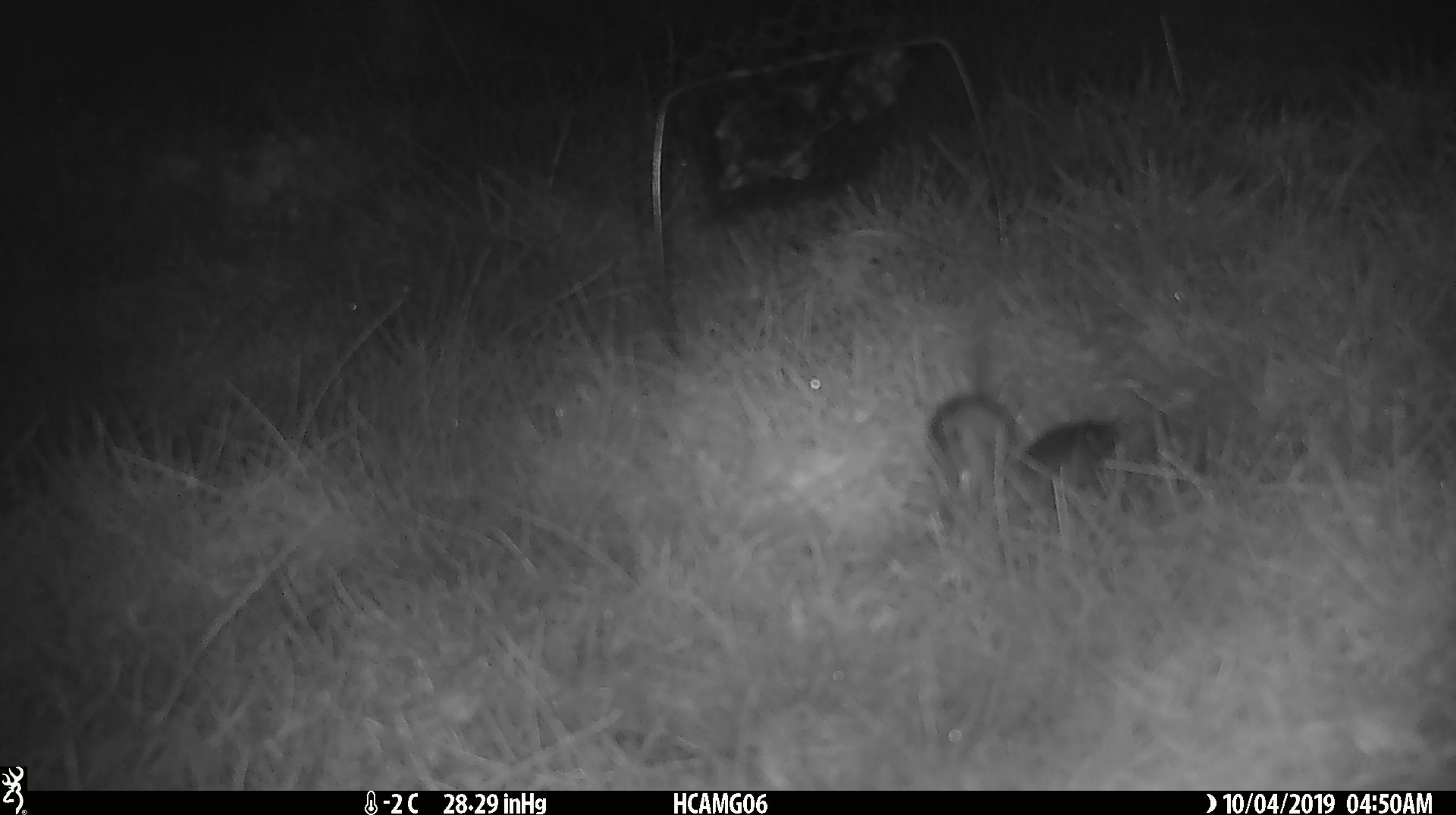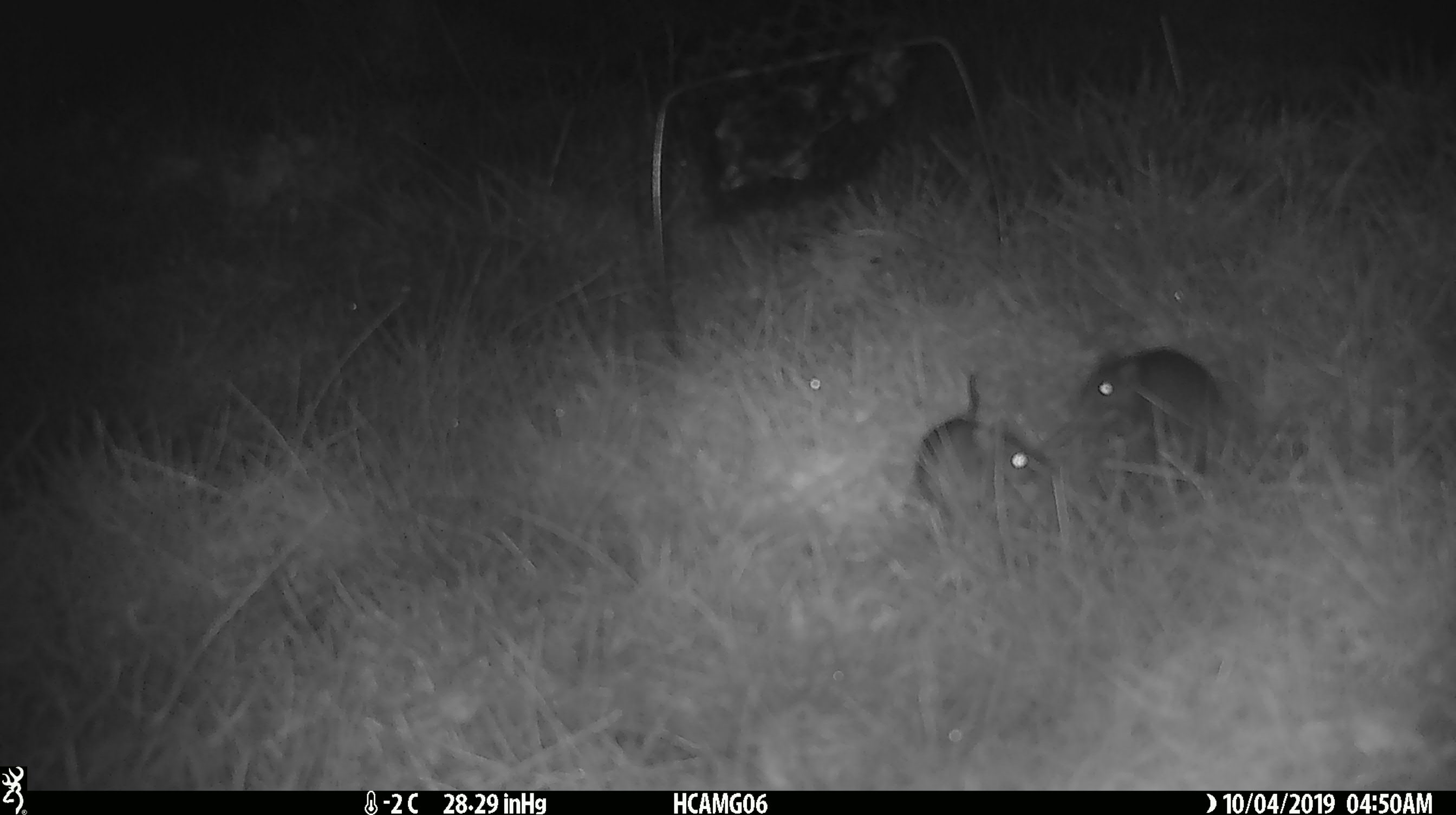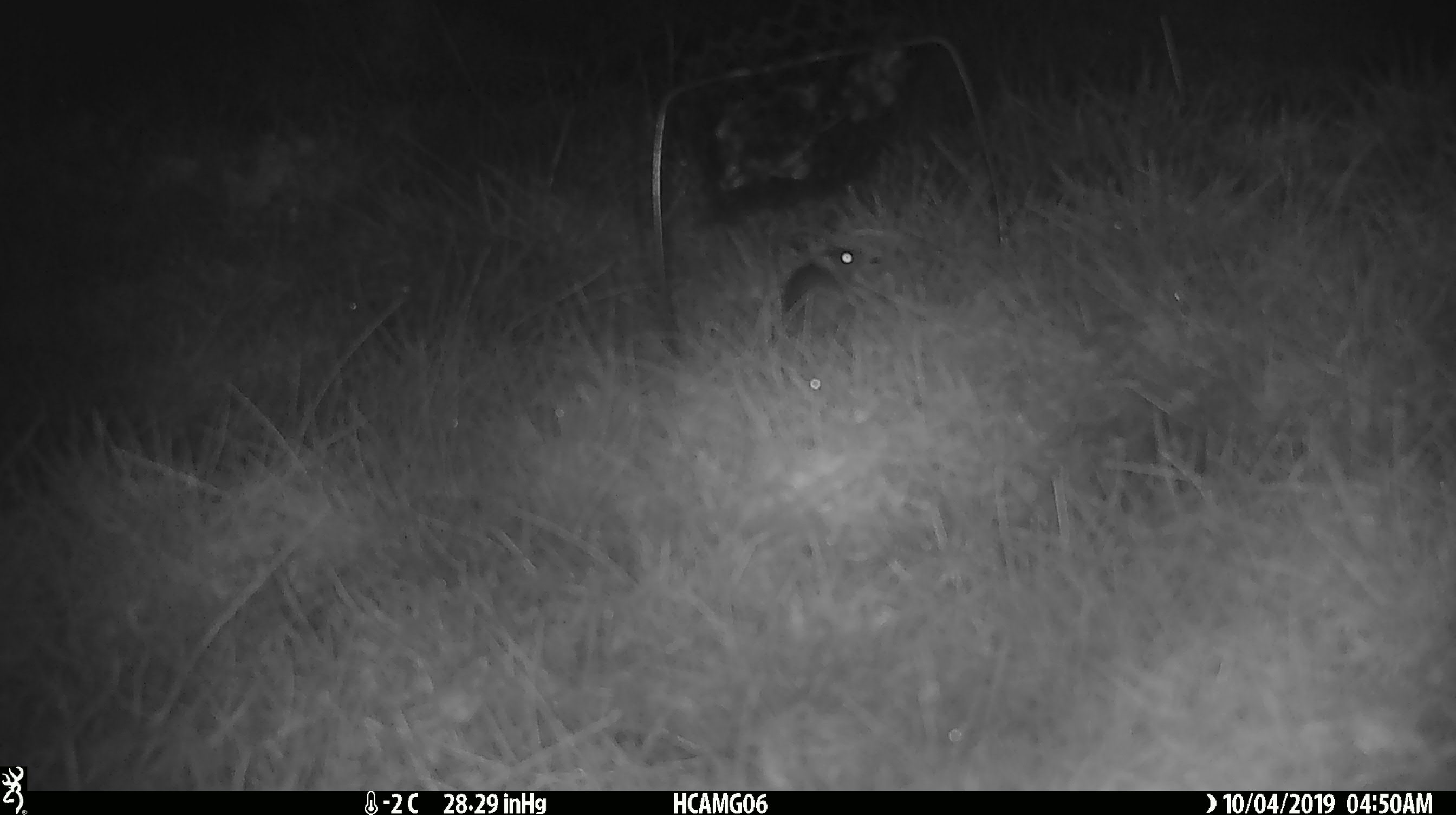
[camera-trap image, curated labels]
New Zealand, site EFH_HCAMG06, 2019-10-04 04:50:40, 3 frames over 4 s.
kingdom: Animalia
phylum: Chordata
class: Mammalia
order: Rodentia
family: Muridae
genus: Mus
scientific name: Mus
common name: mouse